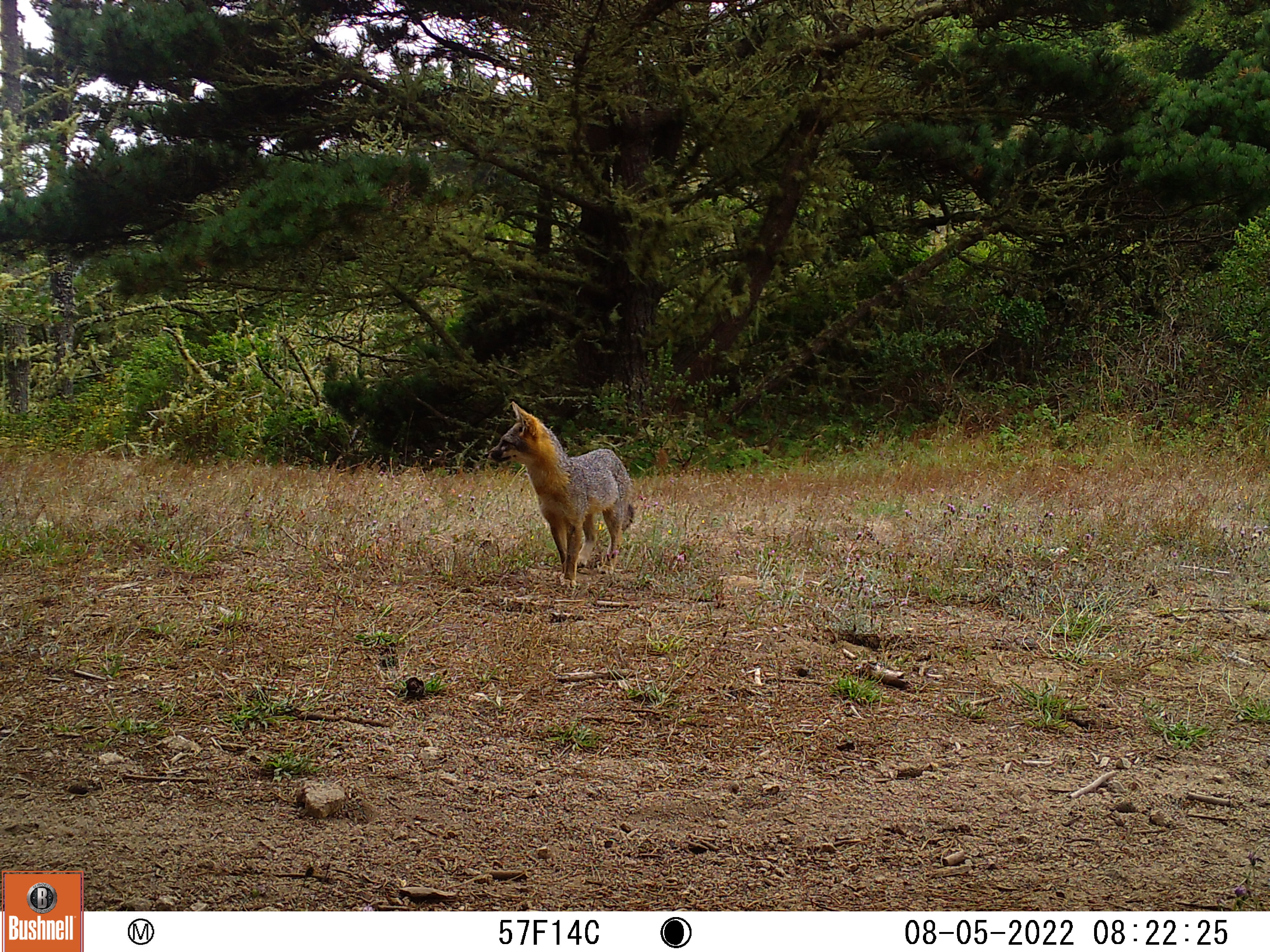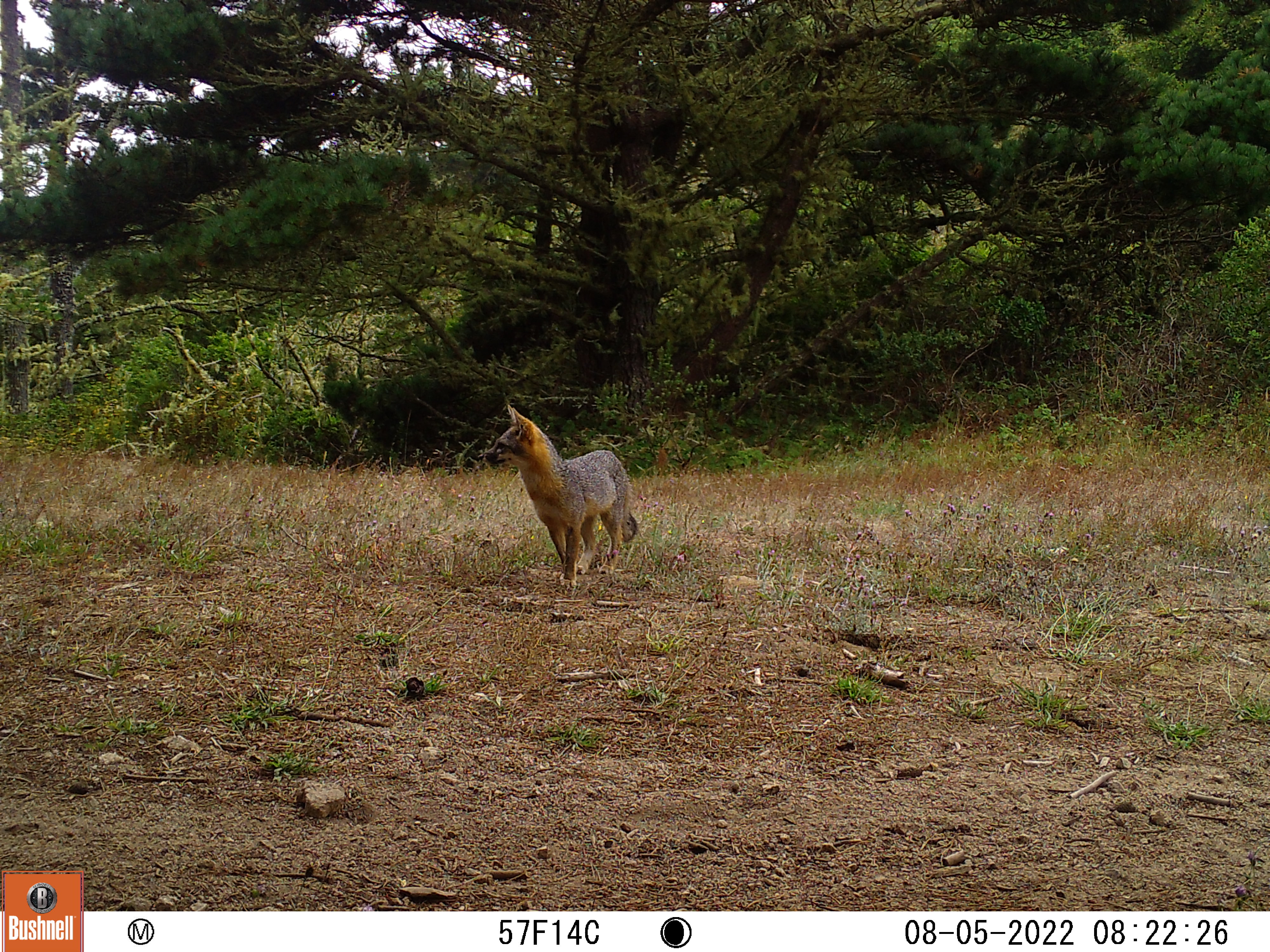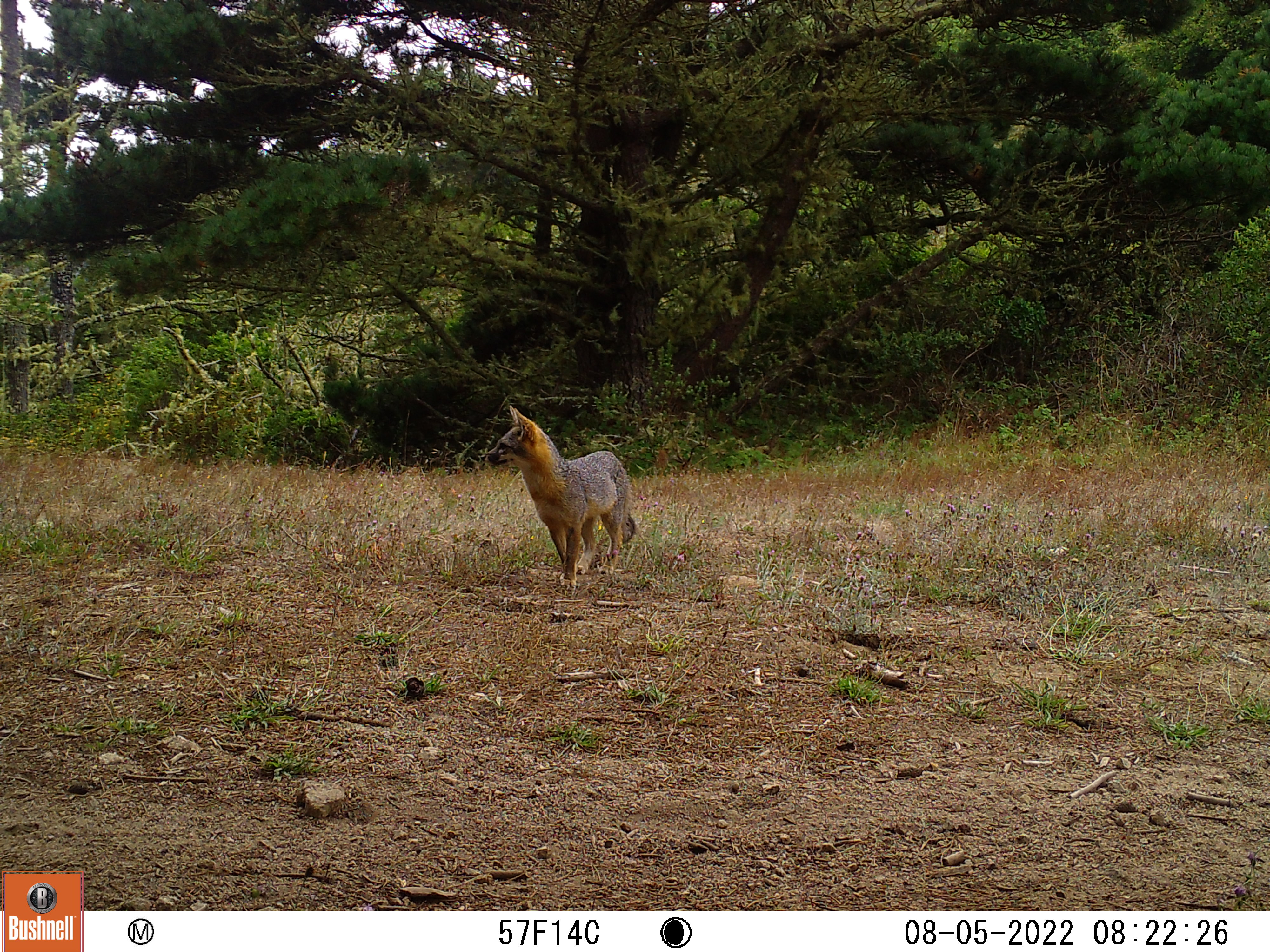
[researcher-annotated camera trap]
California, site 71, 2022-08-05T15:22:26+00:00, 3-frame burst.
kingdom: Animalia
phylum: Chordata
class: Mammalia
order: Carnivora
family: Canidae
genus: Urocyon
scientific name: Urocyon cinereoargenteus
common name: gray fox